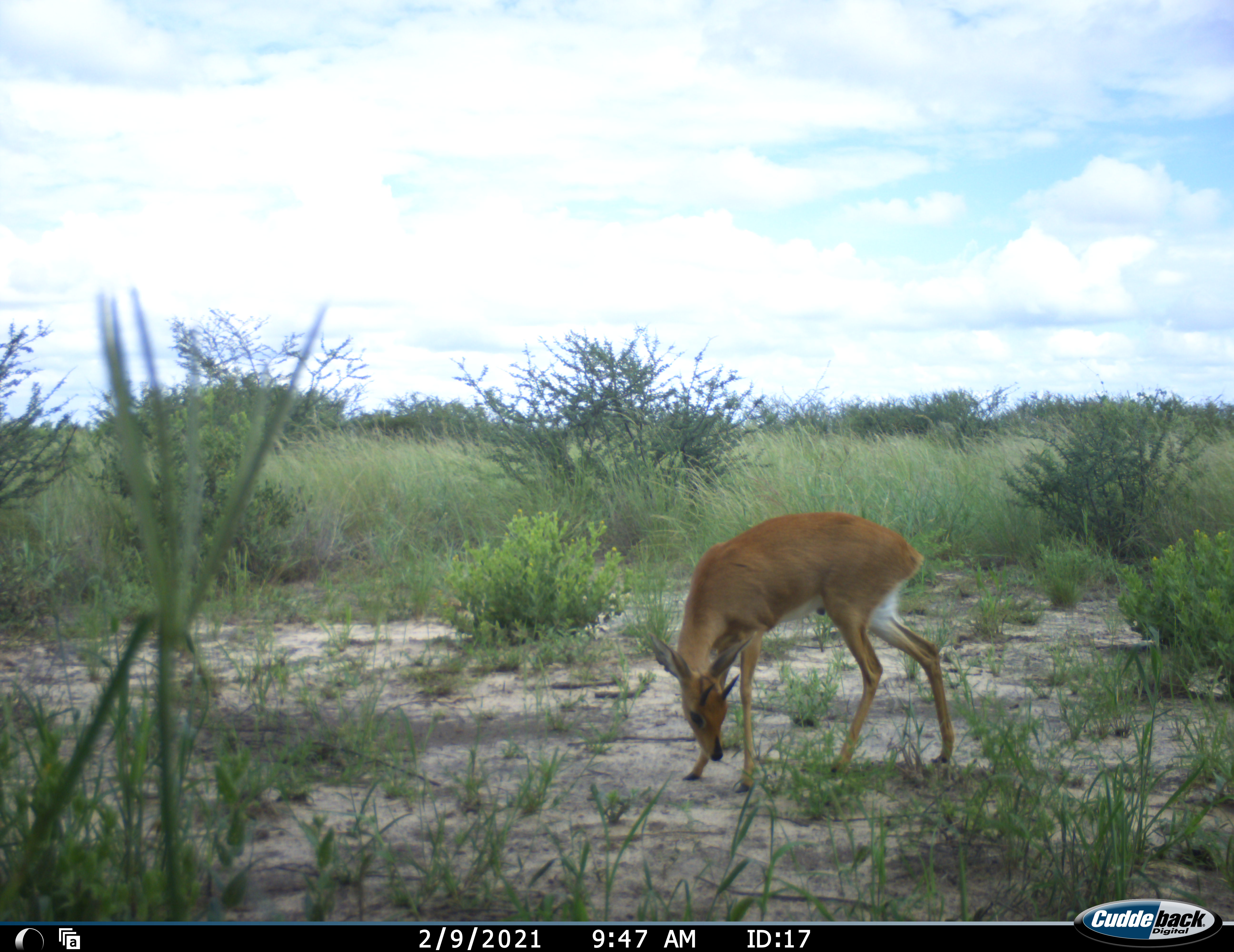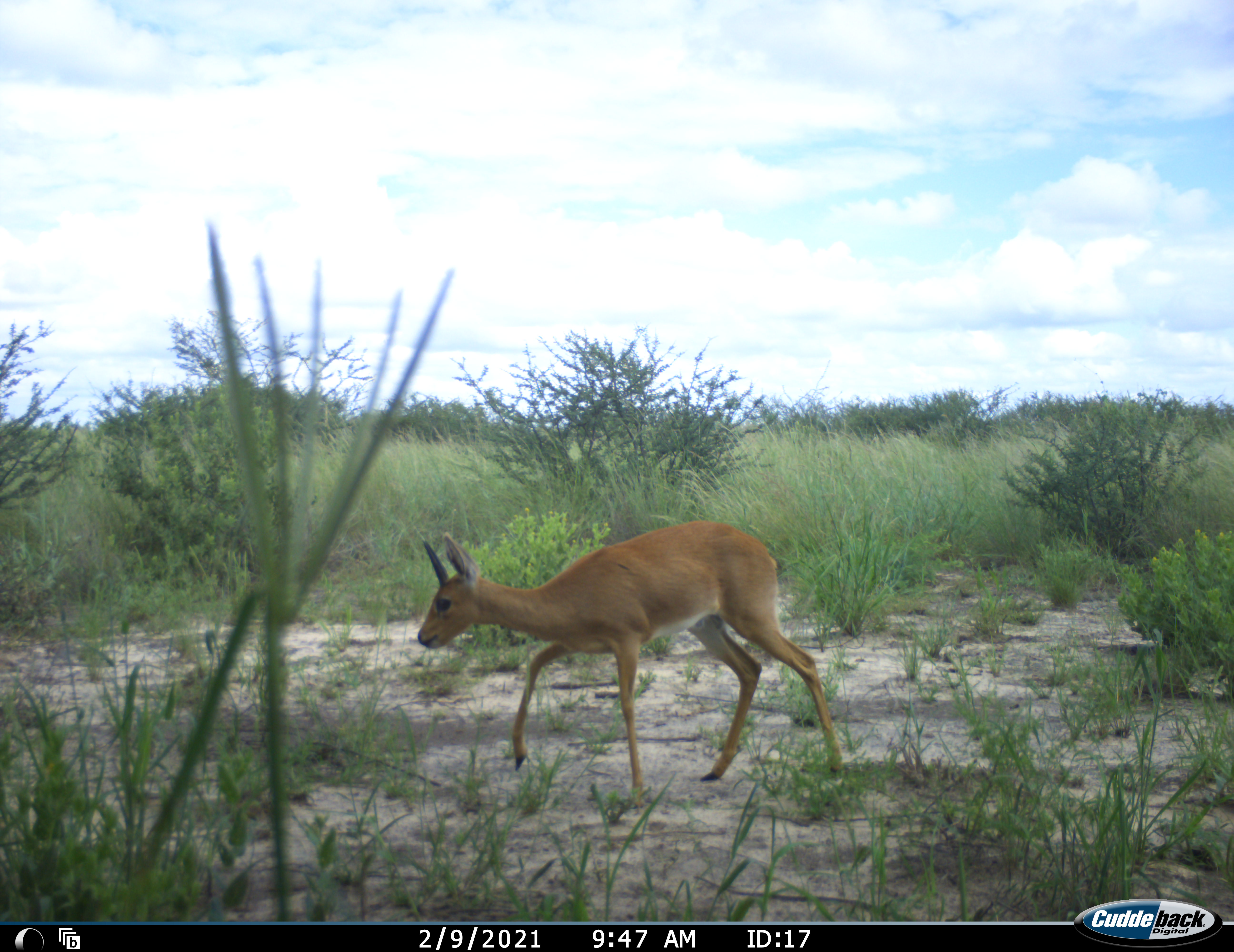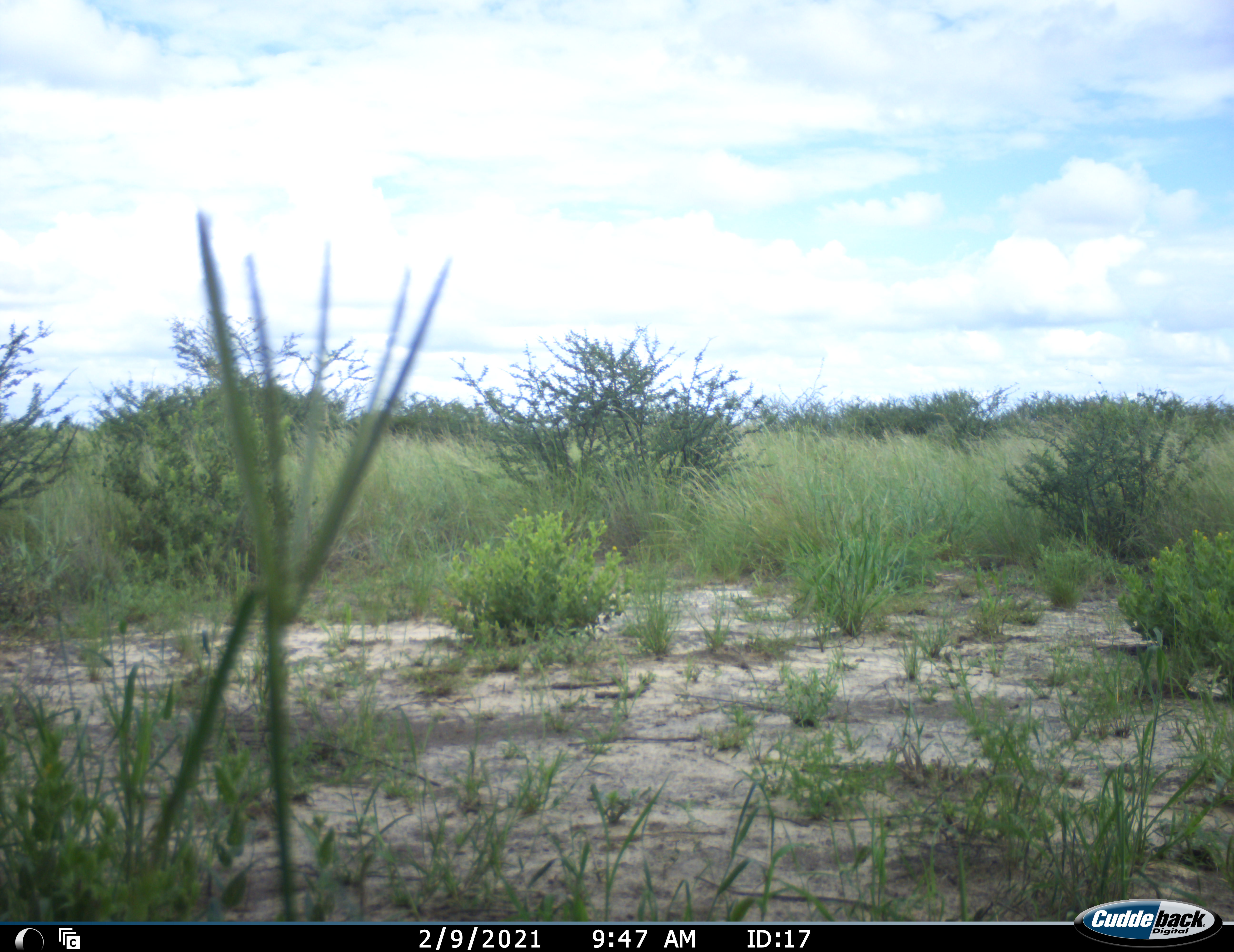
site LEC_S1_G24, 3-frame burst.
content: unidentified animal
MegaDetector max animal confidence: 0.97